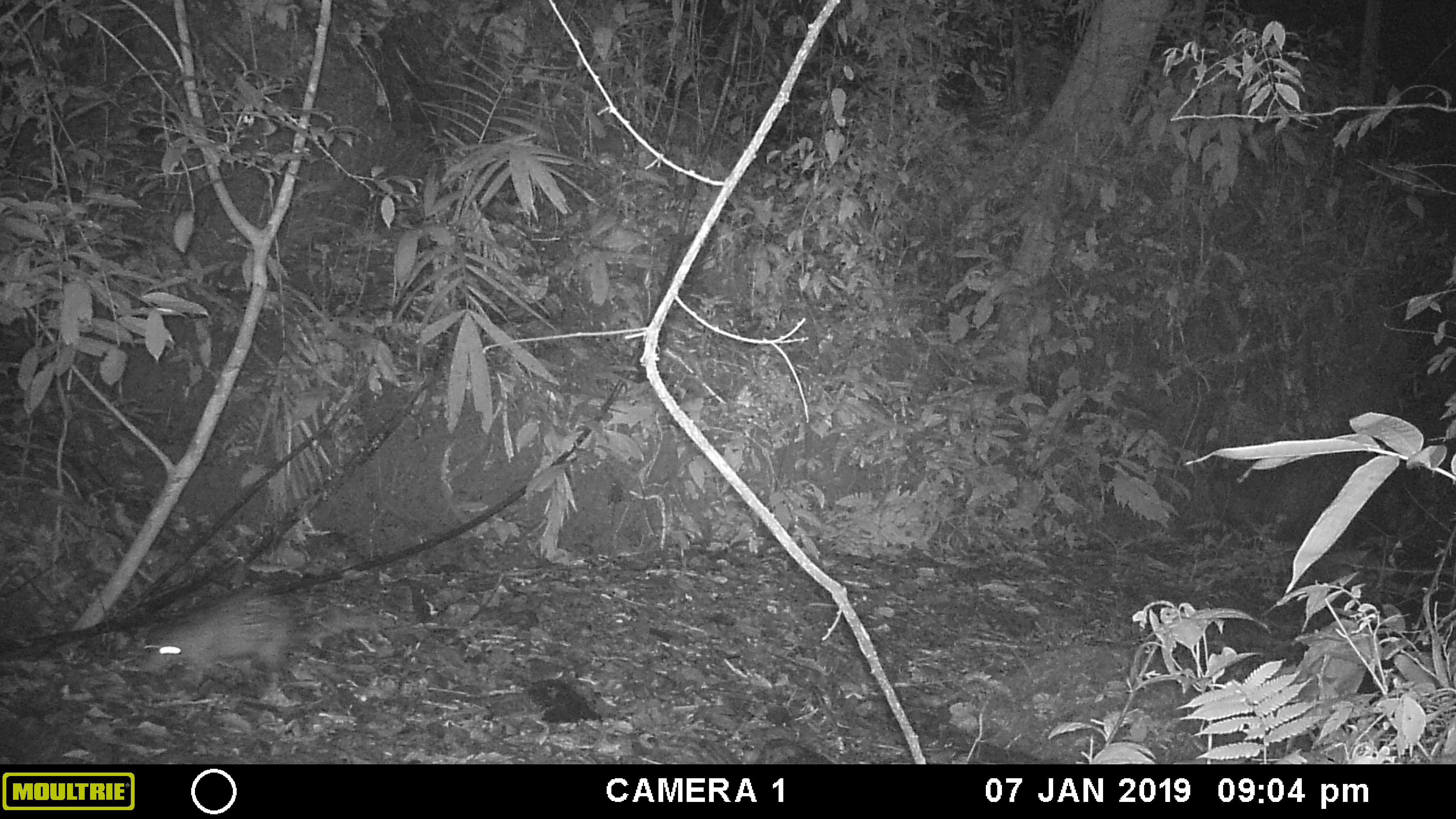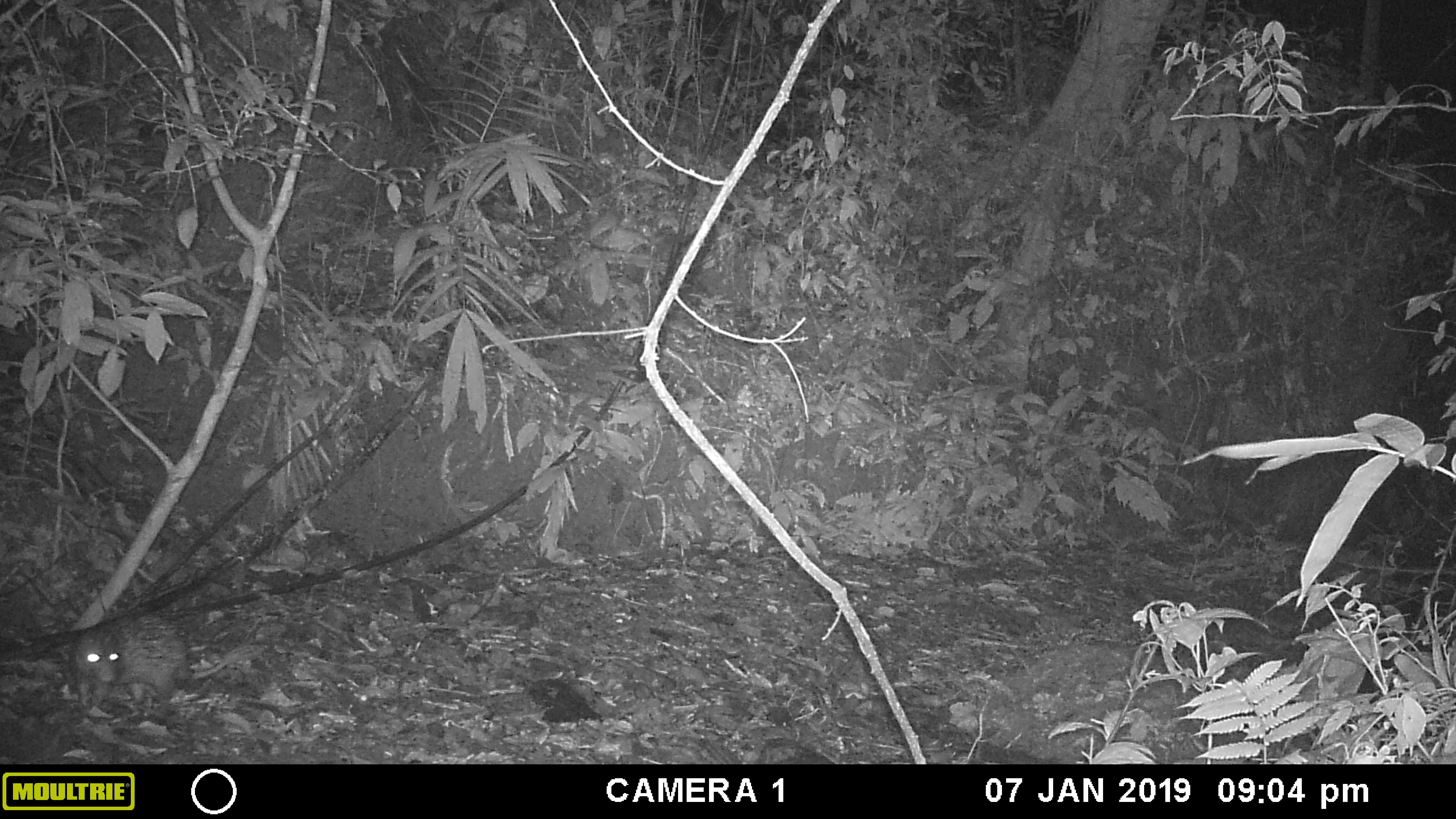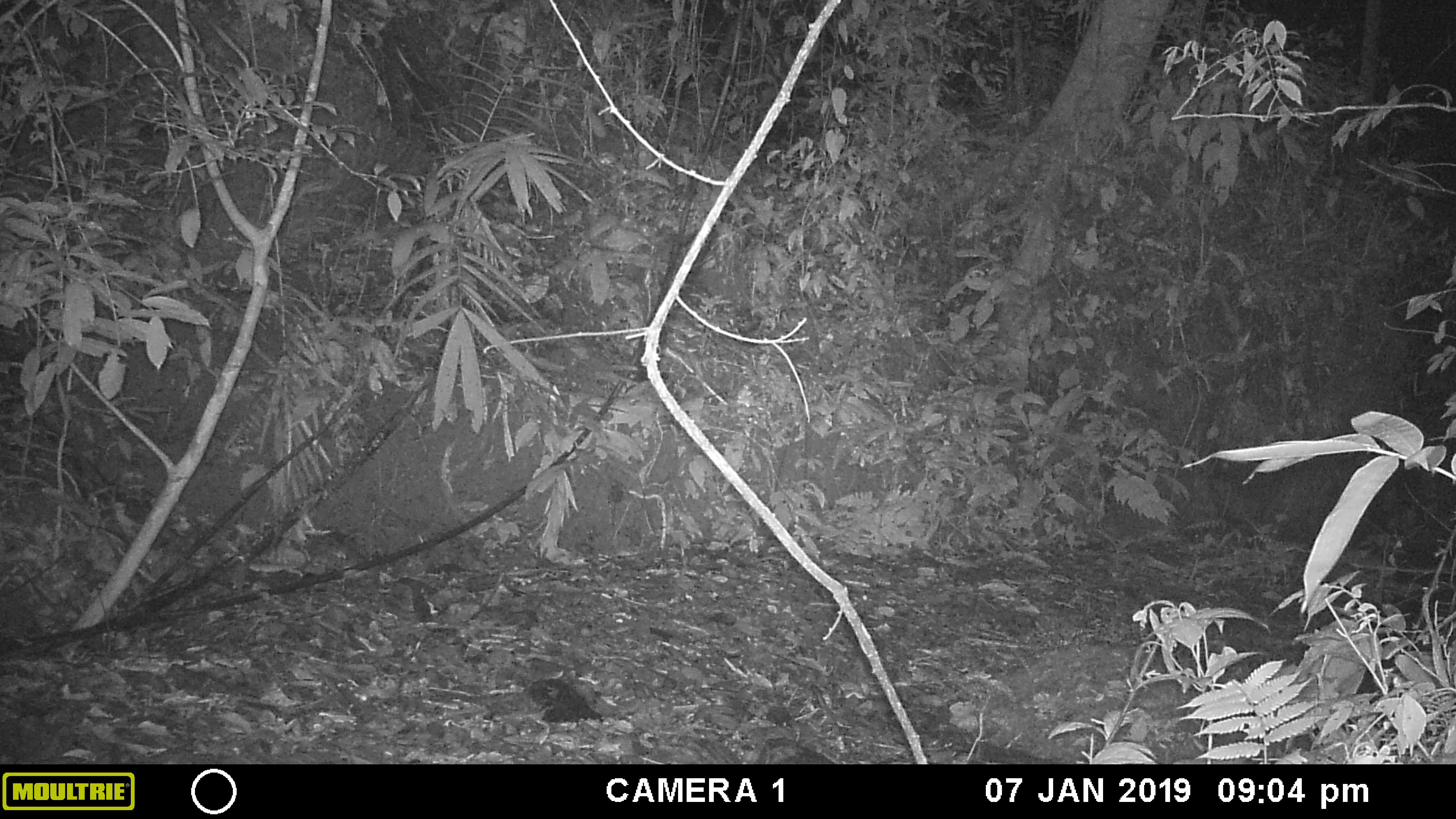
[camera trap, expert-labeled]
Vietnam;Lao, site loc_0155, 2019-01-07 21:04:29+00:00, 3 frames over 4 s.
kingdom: Animalia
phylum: Chordata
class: Mammalia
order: Rodentia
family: Hystricidae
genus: Atherurus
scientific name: Atherurus macrourus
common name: asiatic brush-tailed porcupine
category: asiatic brush tailed porcupine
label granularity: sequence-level